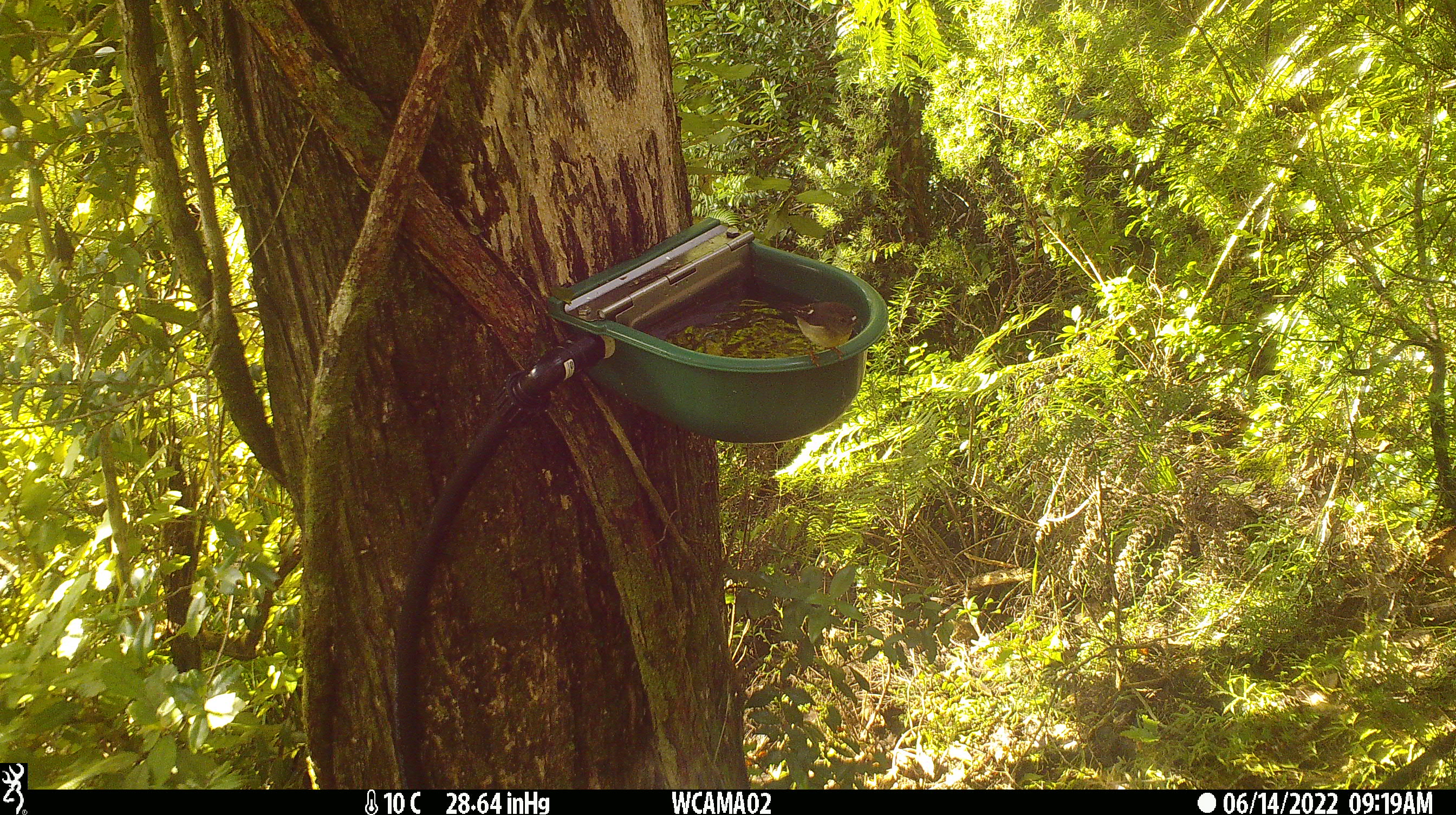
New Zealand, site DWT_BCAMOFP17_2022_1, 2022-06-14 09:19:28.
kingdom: Animalia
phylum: Chordata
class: Aves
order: Passeriformes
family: Petroicidae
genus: Petroica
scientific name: Petroica macrocephala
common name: tomtit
Tomtit (Petroica macrocephala).